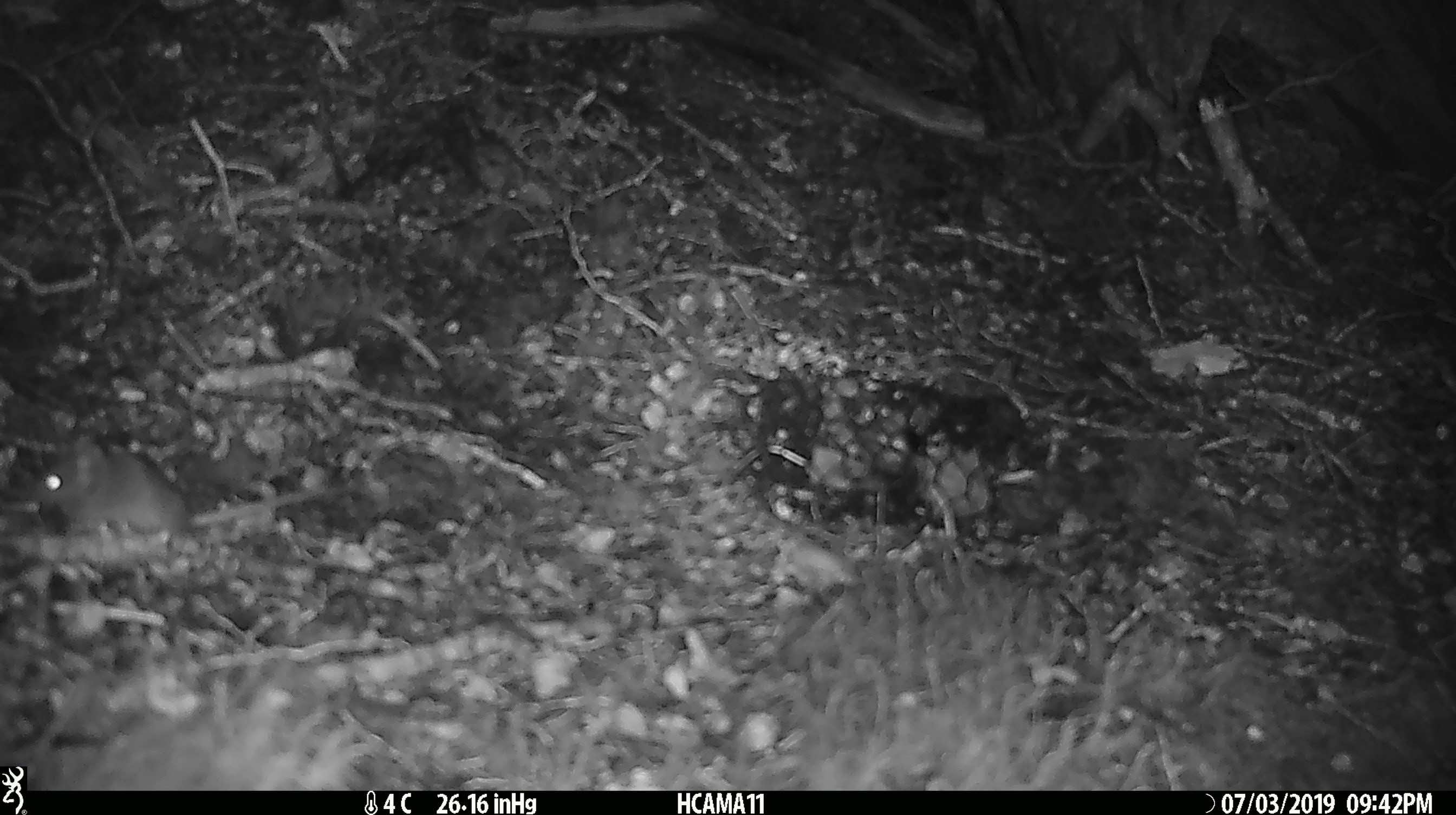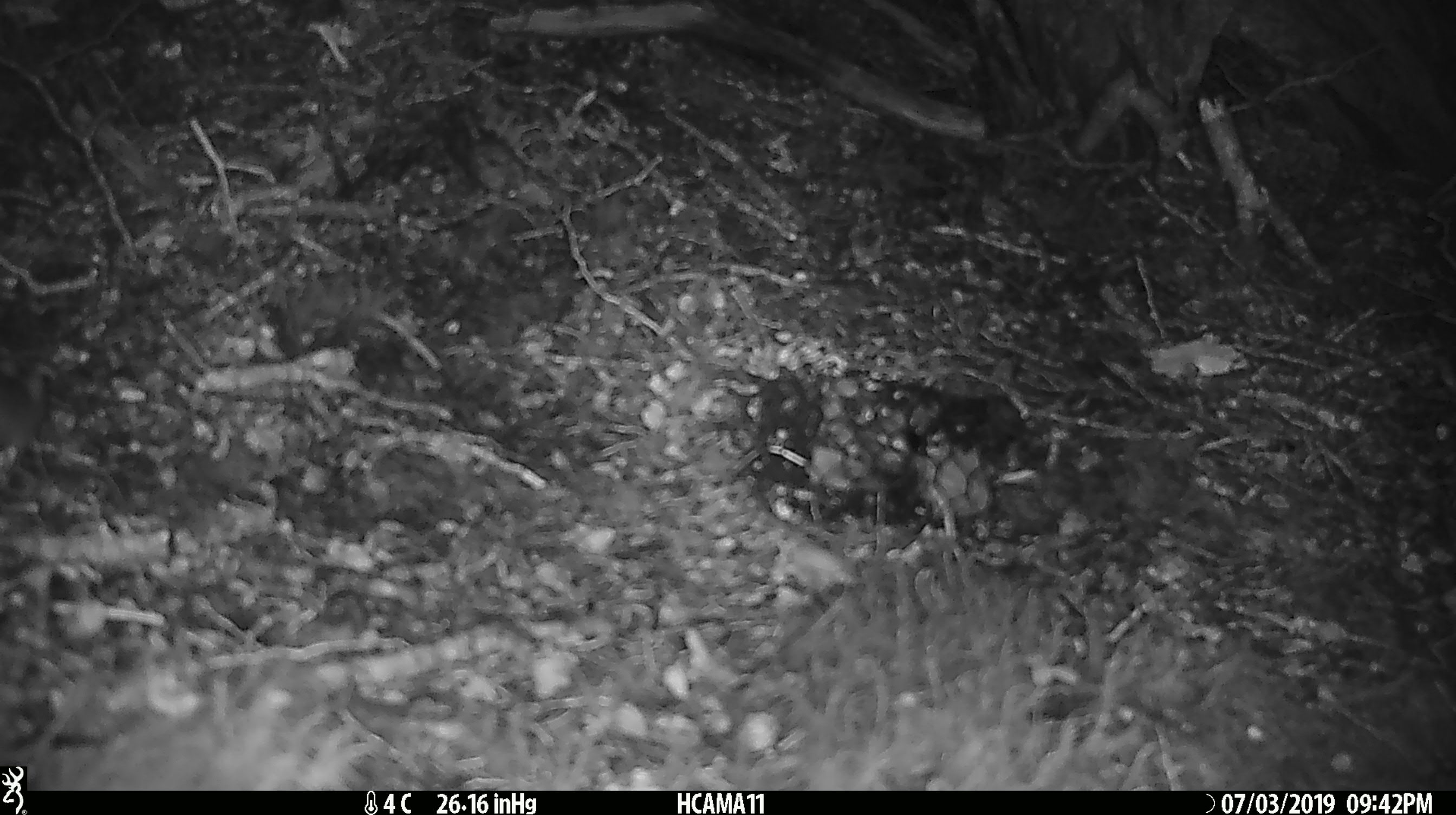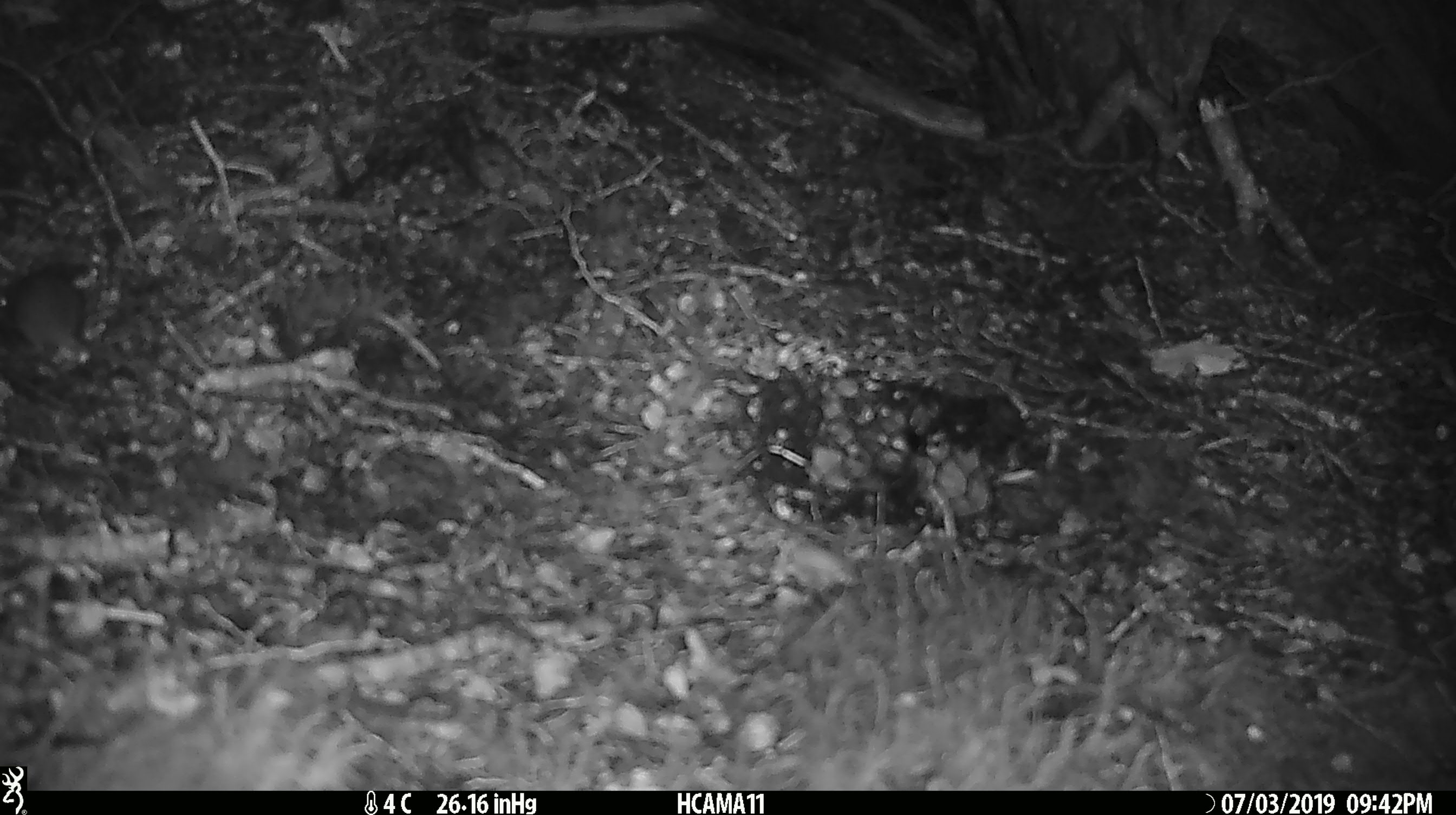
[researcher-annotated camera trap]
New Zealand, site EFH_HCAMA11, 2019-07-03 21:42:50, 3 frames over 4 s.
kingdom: Animalia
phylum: Chordata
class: Mammalia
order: Rodentia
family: Muridae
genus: Mus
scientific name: Mus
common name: mouse